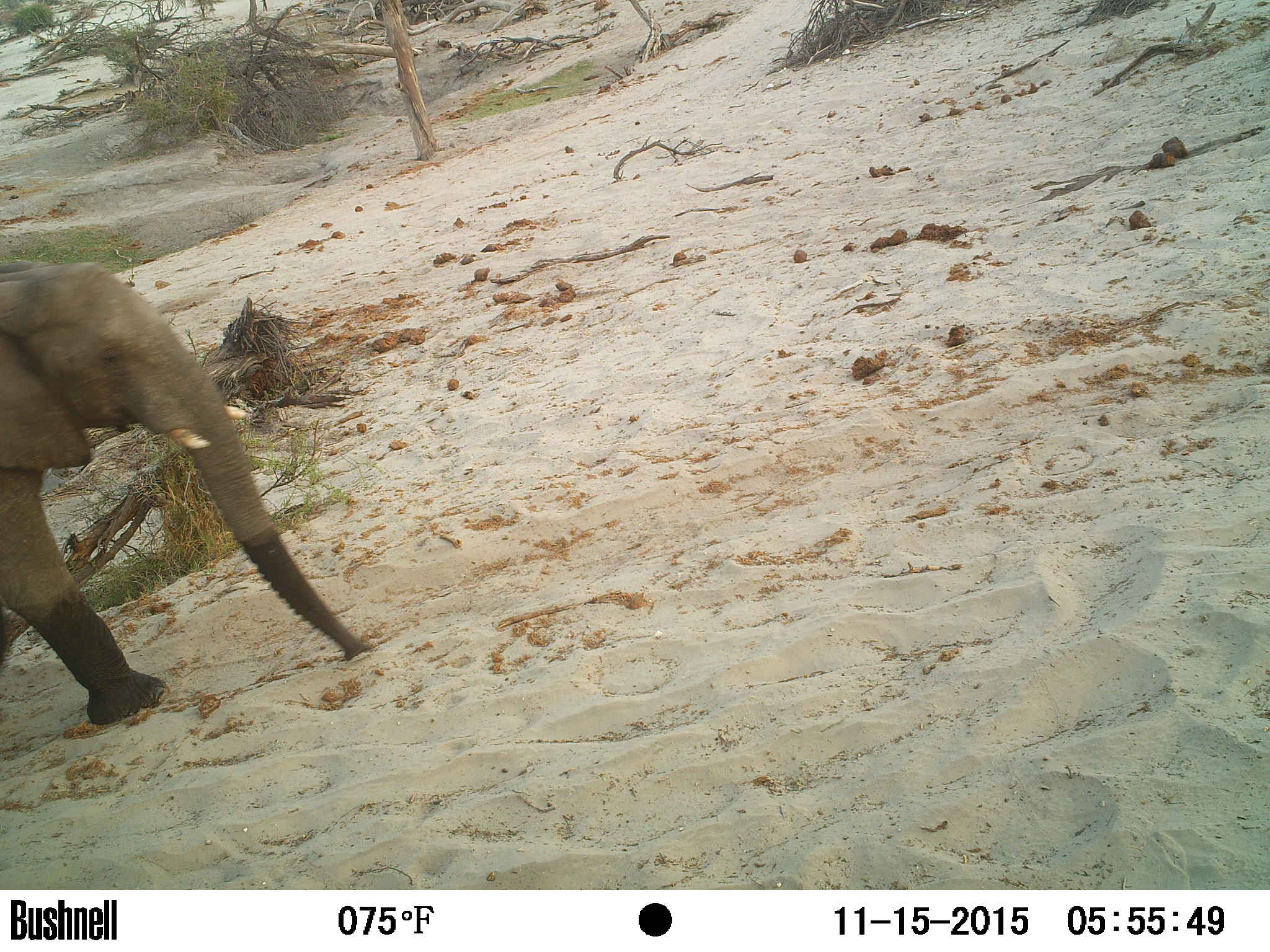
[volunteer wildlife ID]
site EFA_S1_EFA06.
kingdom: Animalia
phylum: Chordata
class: Mammalia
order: Proboscidea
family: Elephantidae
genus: Loxodonta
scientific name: Loxodonta africana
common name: african bush elephant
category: elephant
Elephant (african bush elephant) (Loxodonta africana), count 1. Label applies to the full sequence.